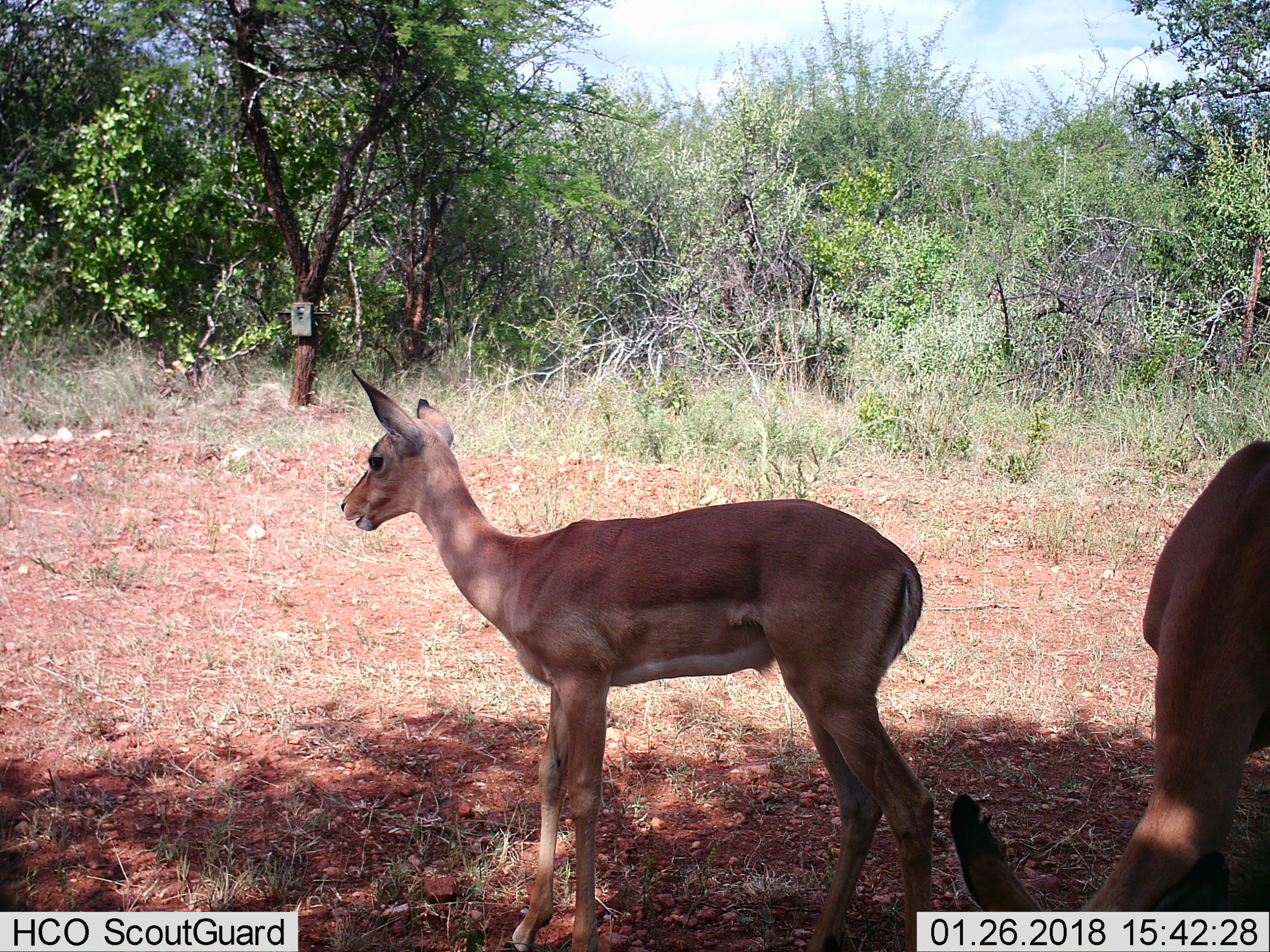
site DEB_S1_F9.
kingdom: Animalia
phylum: Chordata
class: Mammalia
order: Artiodactyla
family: Bovidae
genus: Aepyceros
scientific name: Aepyceros melampus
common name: impala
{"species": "impala (Aepyceros melampus)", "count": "2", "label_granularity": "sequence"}